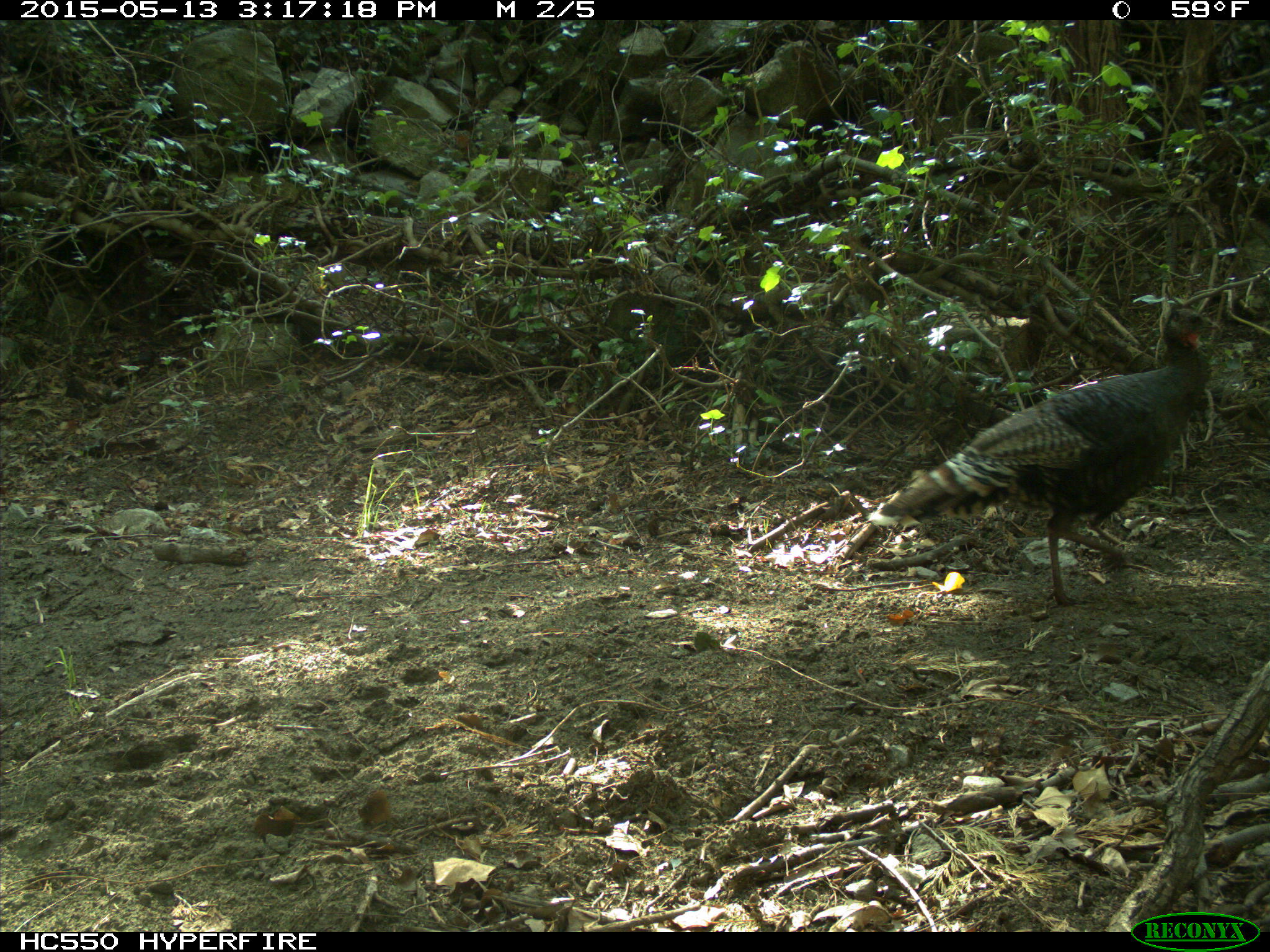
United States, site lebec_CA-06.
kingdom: Animalia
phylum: Chordata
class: Aves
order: Galliformes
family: Phasianidae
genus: Meleagris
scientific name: Meleagris gallopavo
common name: wild turkey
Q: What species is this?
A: Meleagris gallopavo (wild turkey).